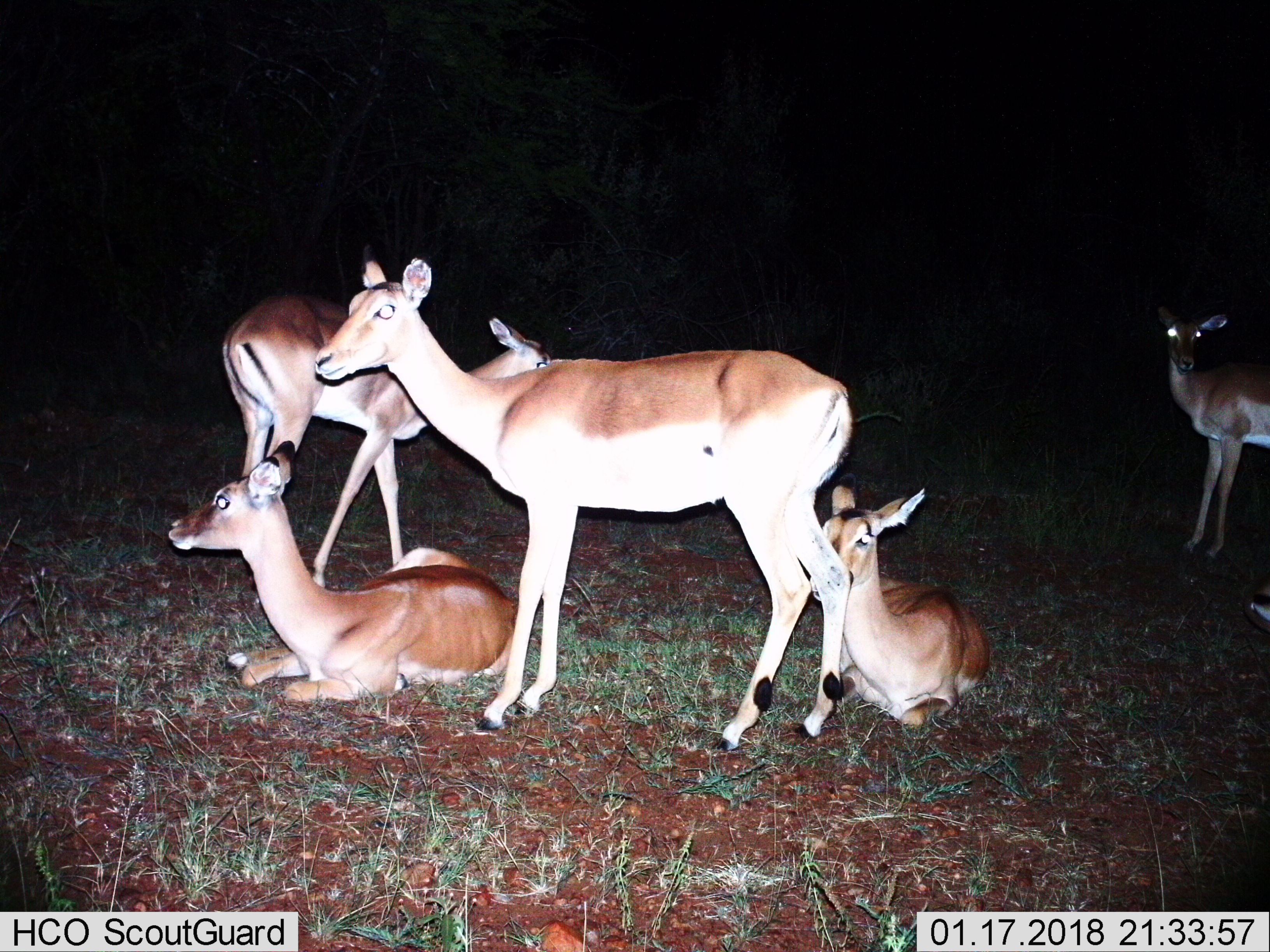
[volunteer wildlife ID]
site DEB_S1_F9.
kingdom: Animalia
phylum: Chordata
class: Mammalia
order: Artiodactyla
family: Bovidae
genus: Aepyceros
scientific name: Aepyceros melampus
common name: impala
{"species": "impala (Aepyceros melampus)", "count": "6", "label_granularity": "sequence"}